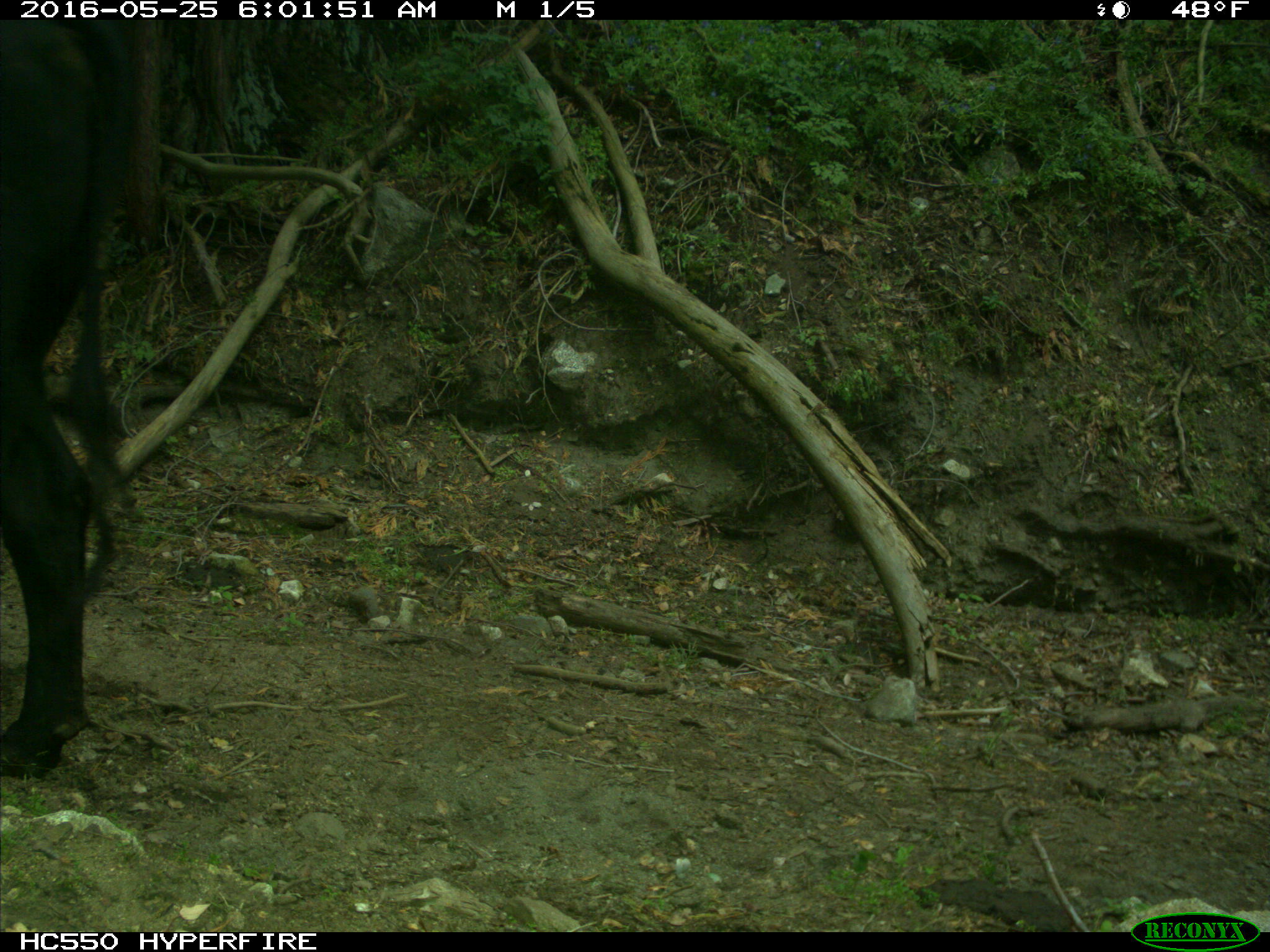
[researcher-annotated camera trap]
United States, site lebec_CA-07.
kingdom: Animalia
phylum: Chordata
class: Mammalia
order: Artiodactyla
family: Bovidae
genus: Bos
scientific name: Bos taurus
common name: domestic cow